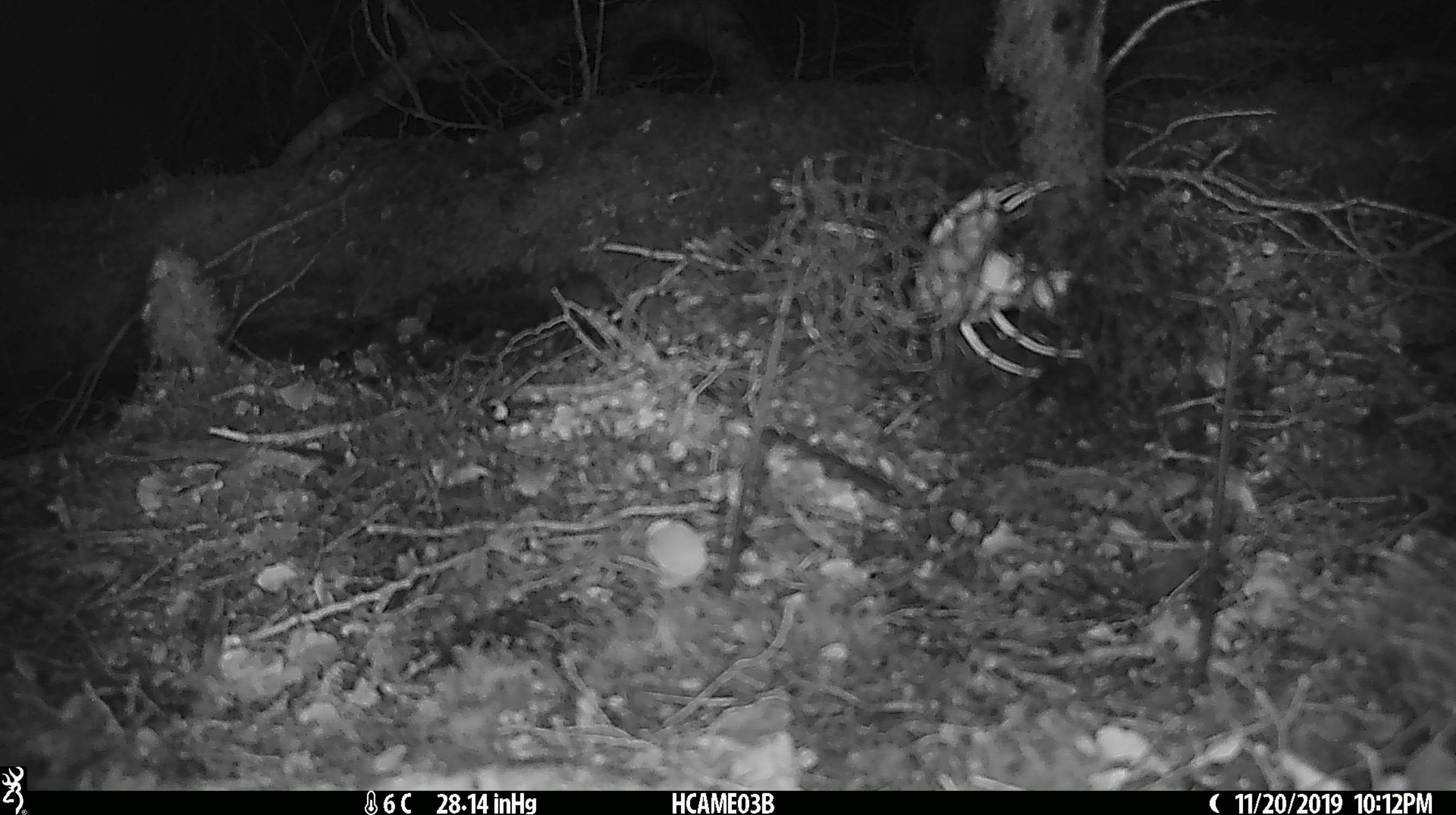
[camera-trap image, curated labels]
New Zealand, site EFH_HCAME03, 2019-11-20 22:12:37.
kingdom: Animalia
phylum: Chordata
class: Mammalia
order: Rodentia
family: Muridae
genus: Mus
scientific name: Mus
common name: mouse